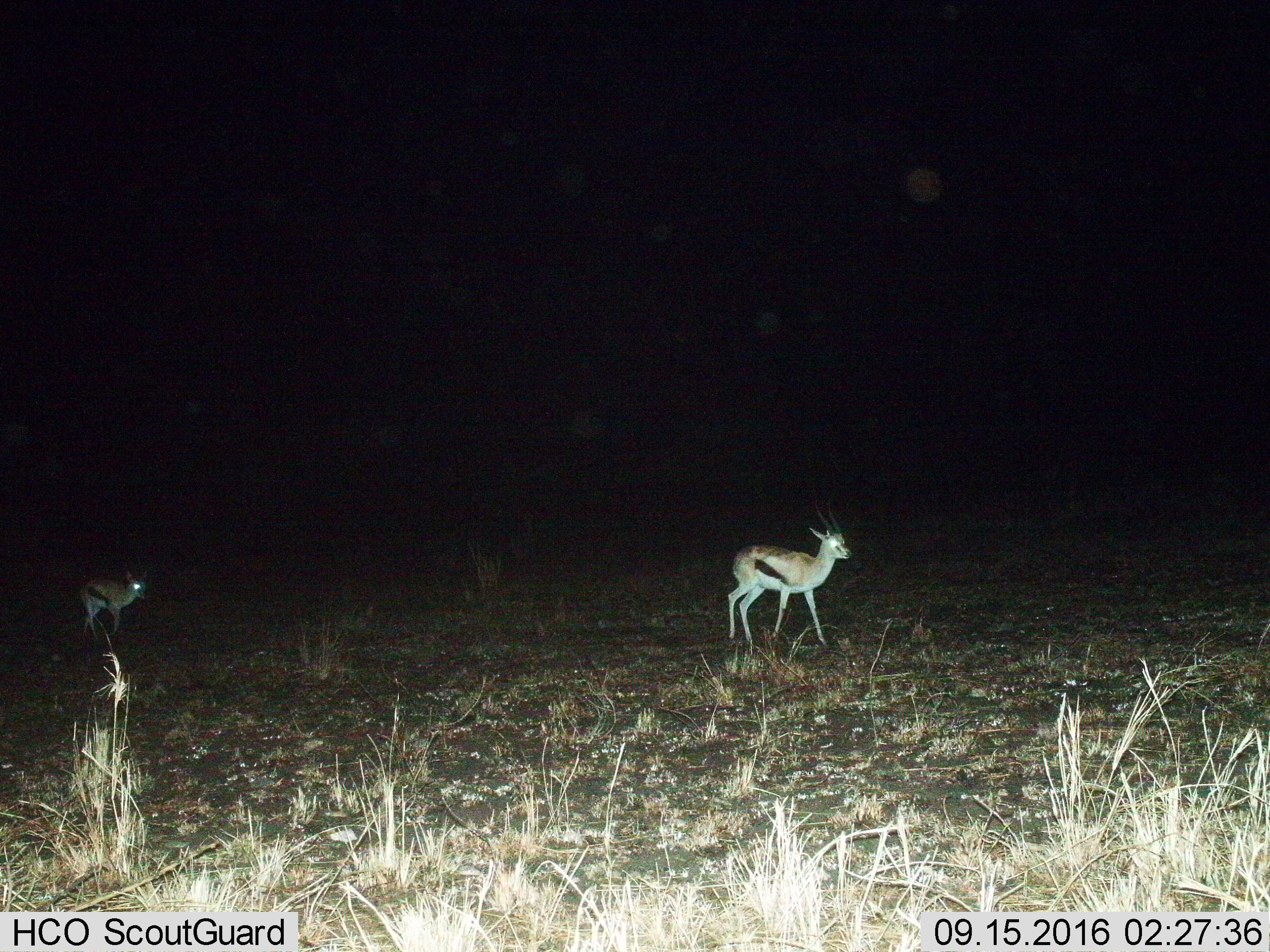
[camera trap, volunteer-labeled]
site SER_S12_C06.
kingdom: Animalia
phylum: Chordata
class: Mammalia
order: Artiodactyla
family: Bovidae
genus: Eudorcas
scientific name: Eudorcas thomsonii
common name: thomson's gazelle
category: gazellethomsons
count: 2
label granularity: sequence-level